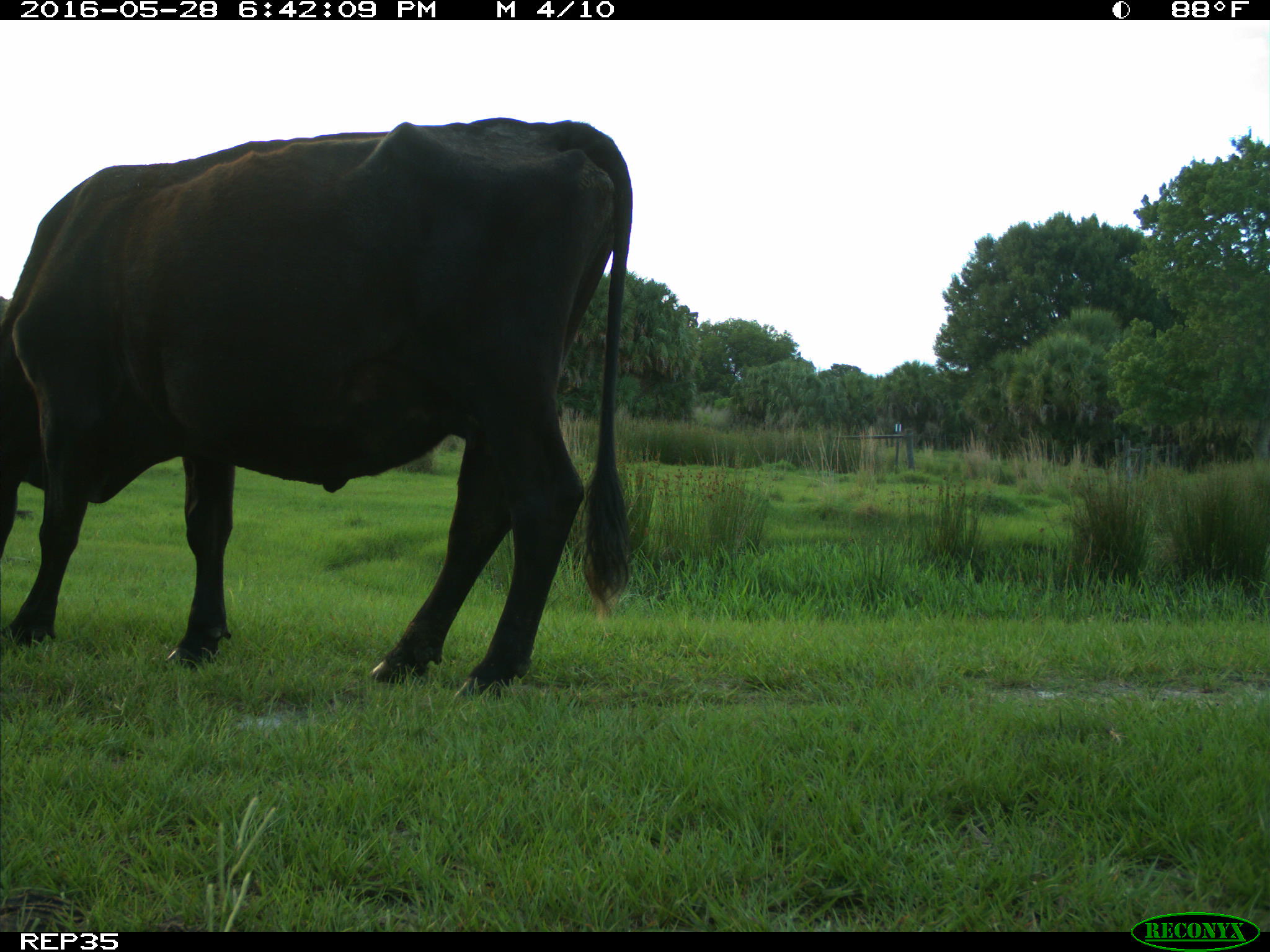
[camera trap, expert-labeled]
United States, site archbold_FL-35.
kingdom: Animalia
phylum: Chordata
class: Mammalia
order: Artiodactyla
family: Bovidae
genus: Bos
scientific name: Bos taurus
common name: domestic cow